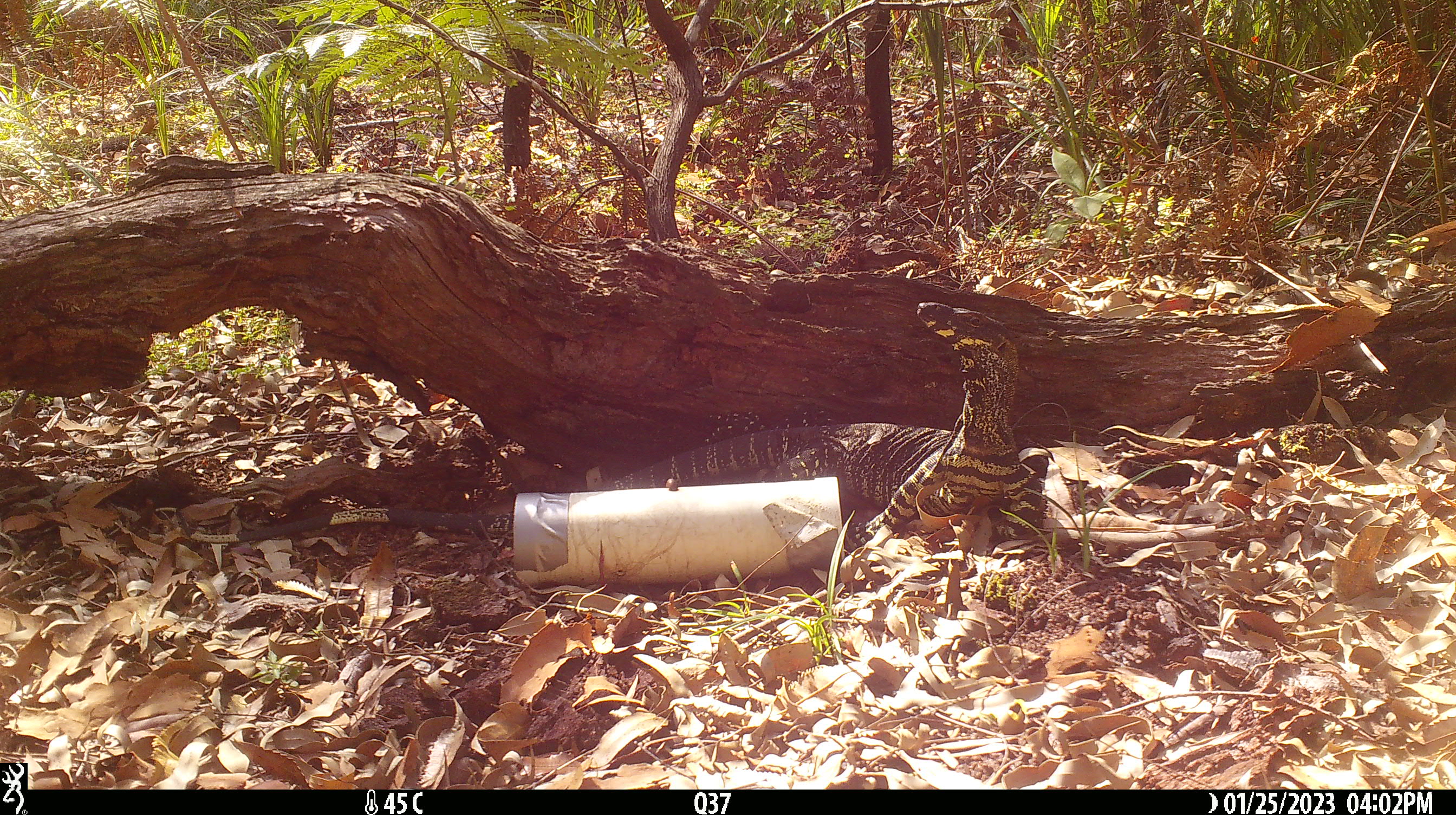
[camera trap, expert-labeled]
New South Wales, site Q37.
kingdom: Animalia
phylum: Chordata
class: Reptilia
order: Squamata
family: Varanidae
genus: Varanus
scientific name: Varanus varius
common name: lace monitor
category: goanna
Goanna (lace monitor) (Varanus varius).